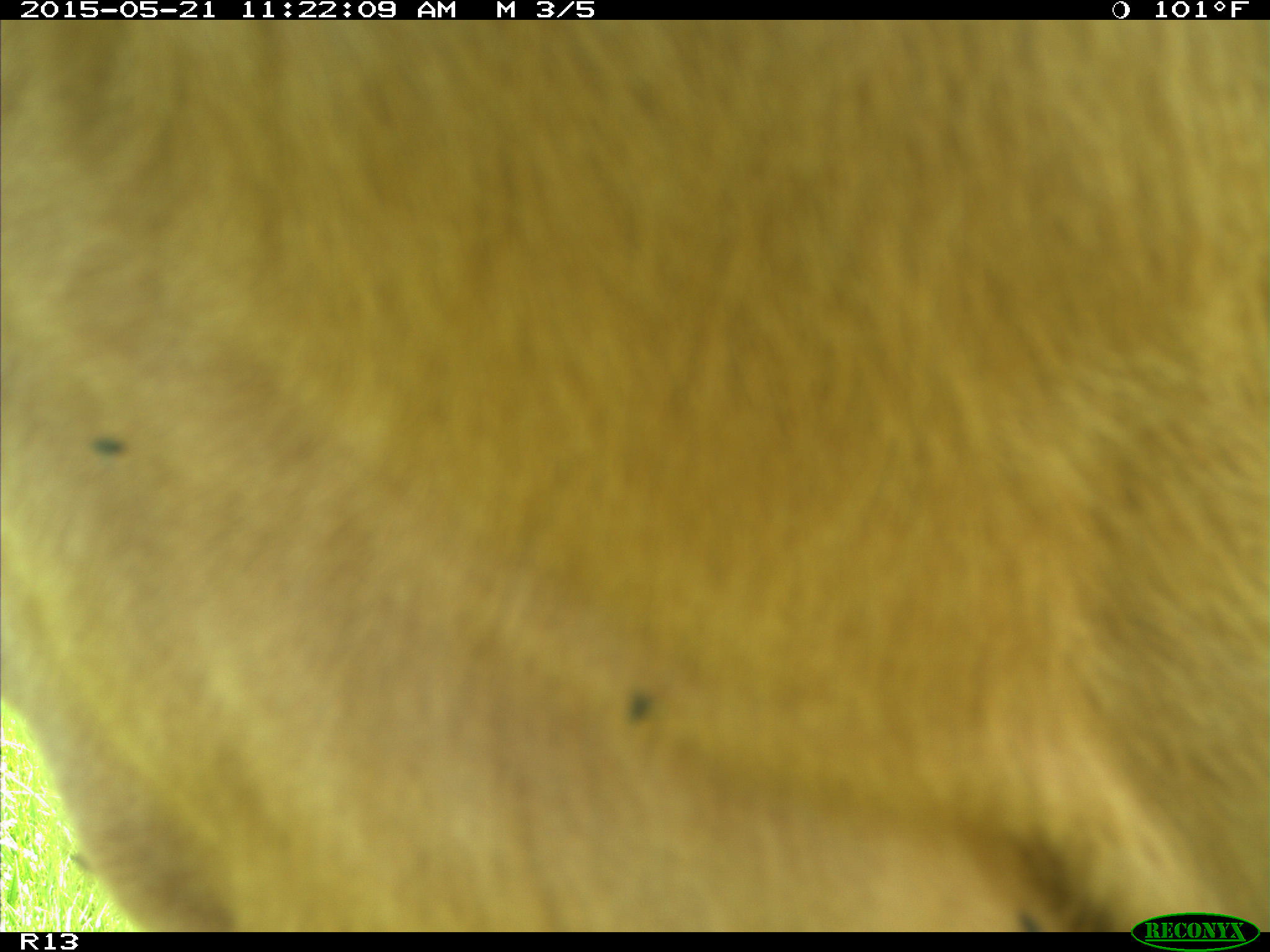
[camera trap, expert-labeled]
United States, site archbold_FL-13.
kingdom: Animalia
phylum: Chordata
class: Mammalia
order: Artiodactyla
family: Bovidae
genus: Bos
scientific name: Bos taurus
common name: domestic cow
Bos taurus (domestic cow).